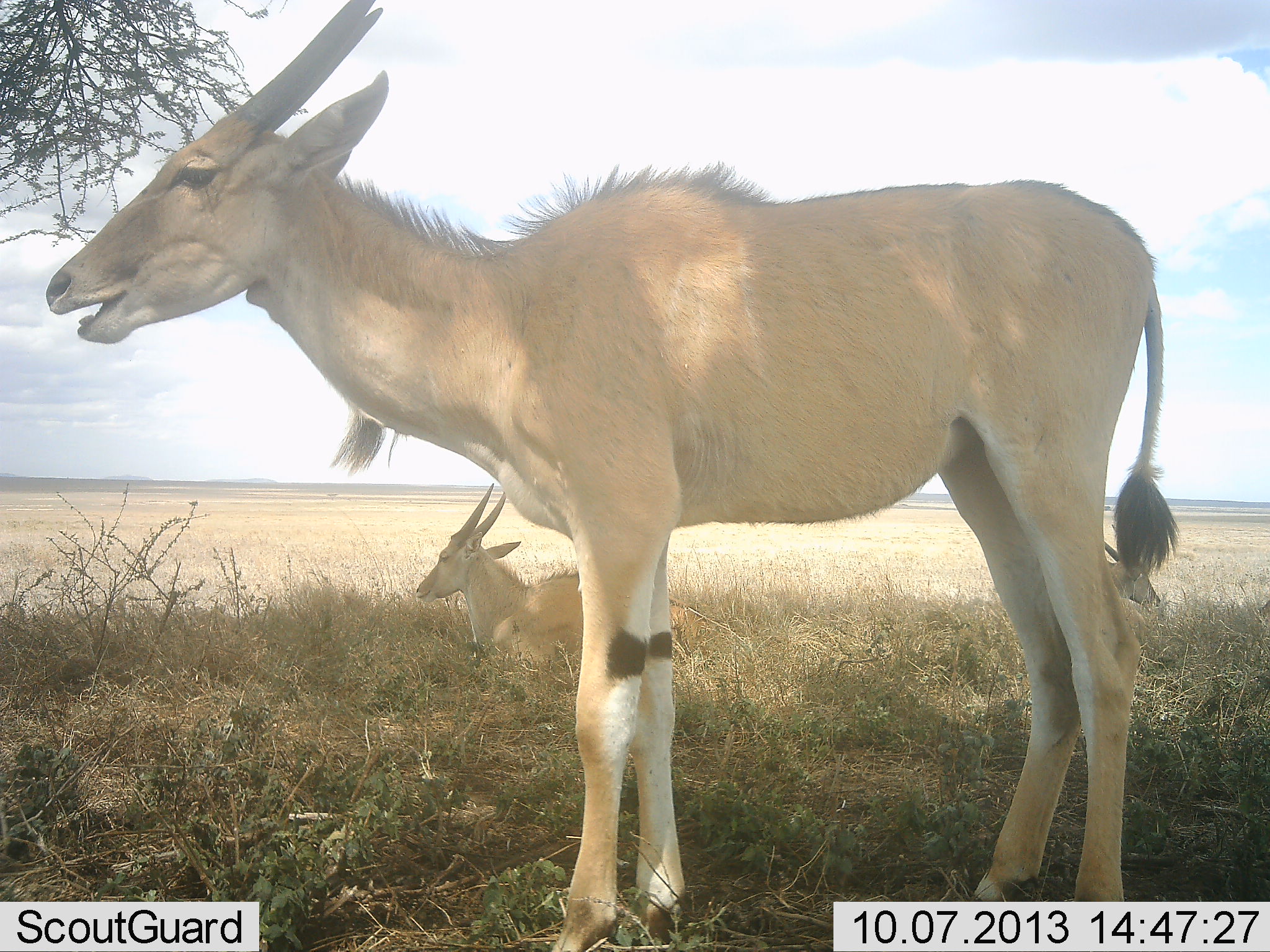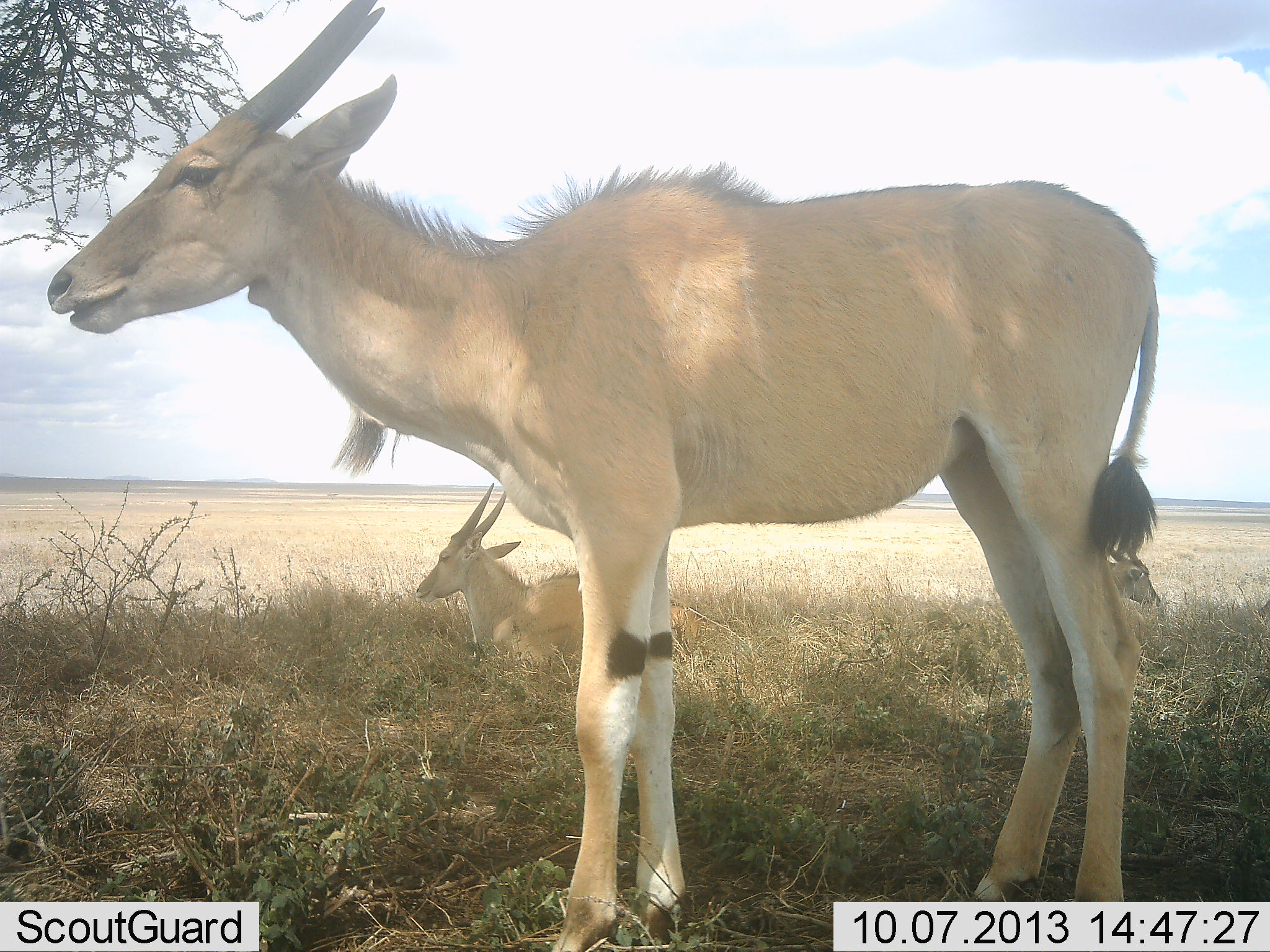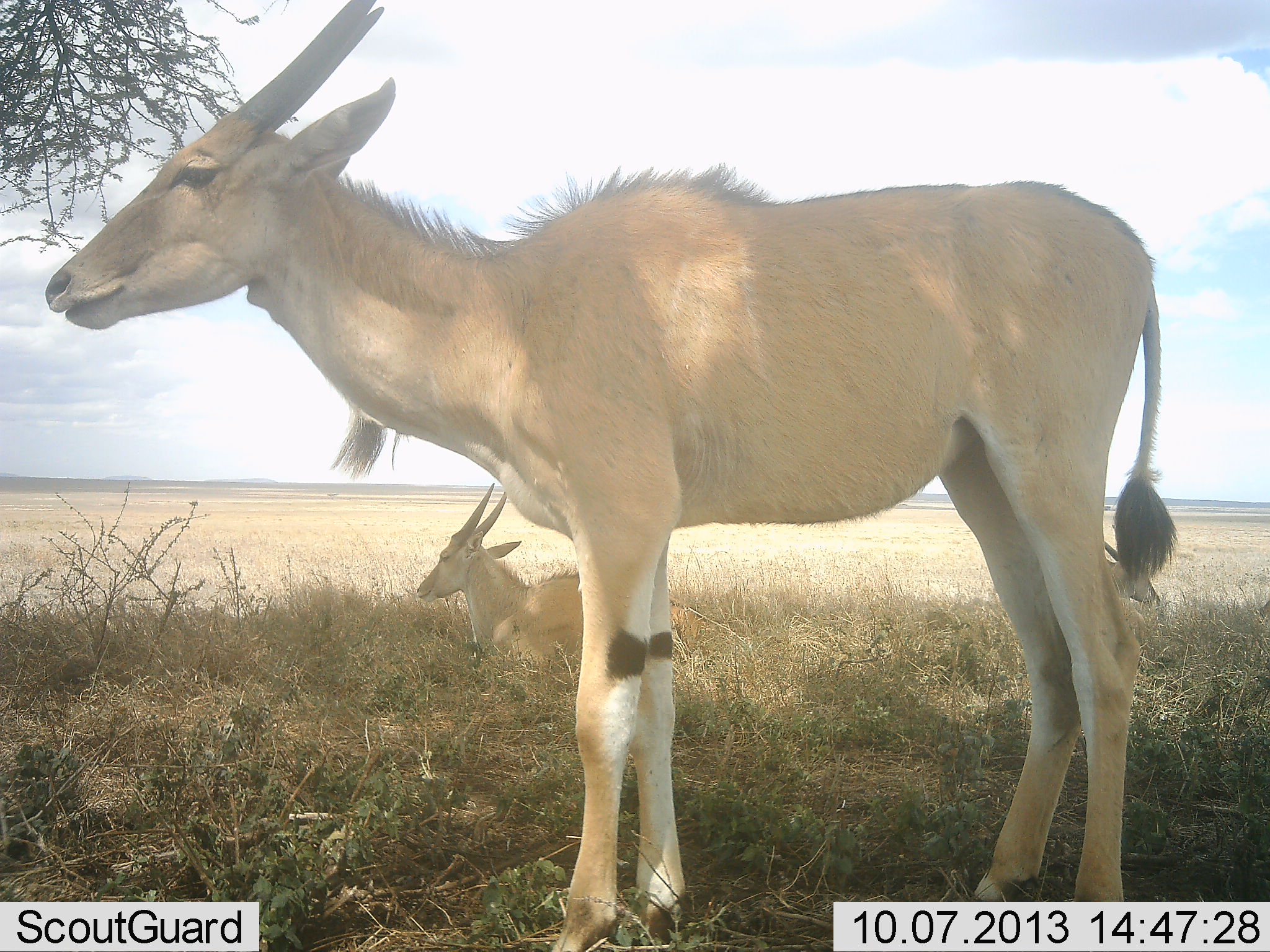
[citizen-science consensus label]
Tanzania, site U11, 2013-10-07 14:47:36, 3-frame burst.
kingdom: Animalia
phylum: Chordata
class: Mammalia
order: Artiodactyla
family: Bovidae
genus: Tragelaphus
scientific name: Tragelaphus oryx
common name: eland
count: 2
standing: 83%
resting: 100%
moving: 0%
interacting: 0%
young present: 8%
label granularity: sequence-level